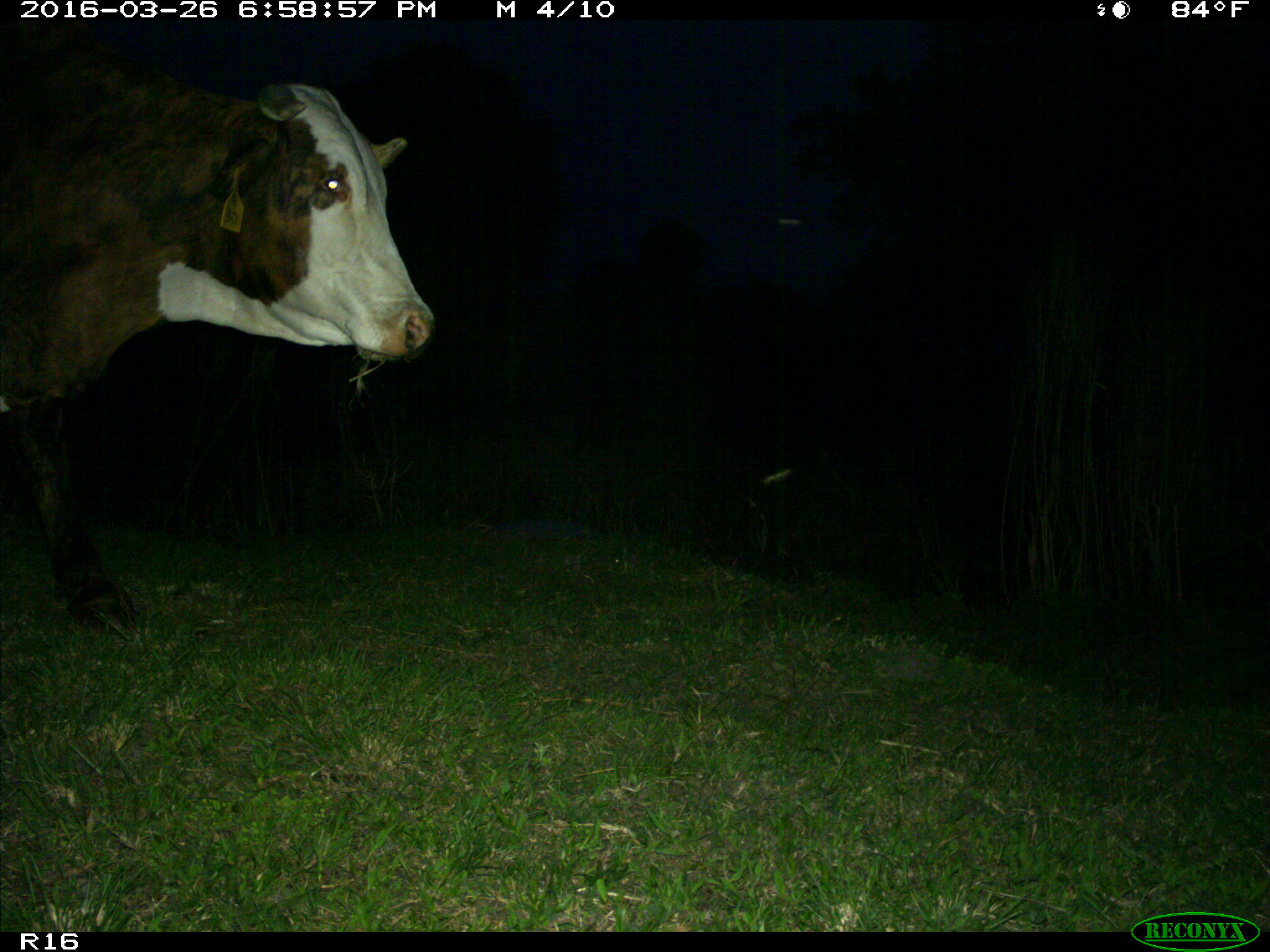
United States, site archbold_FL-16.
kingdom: Animalia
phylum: Chordata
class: Mammalia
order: Artiodactyla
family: Bovidae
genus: Bos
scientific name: Bos taurus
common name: domestic cow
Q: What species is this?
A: Bos taurus (domestic cow).